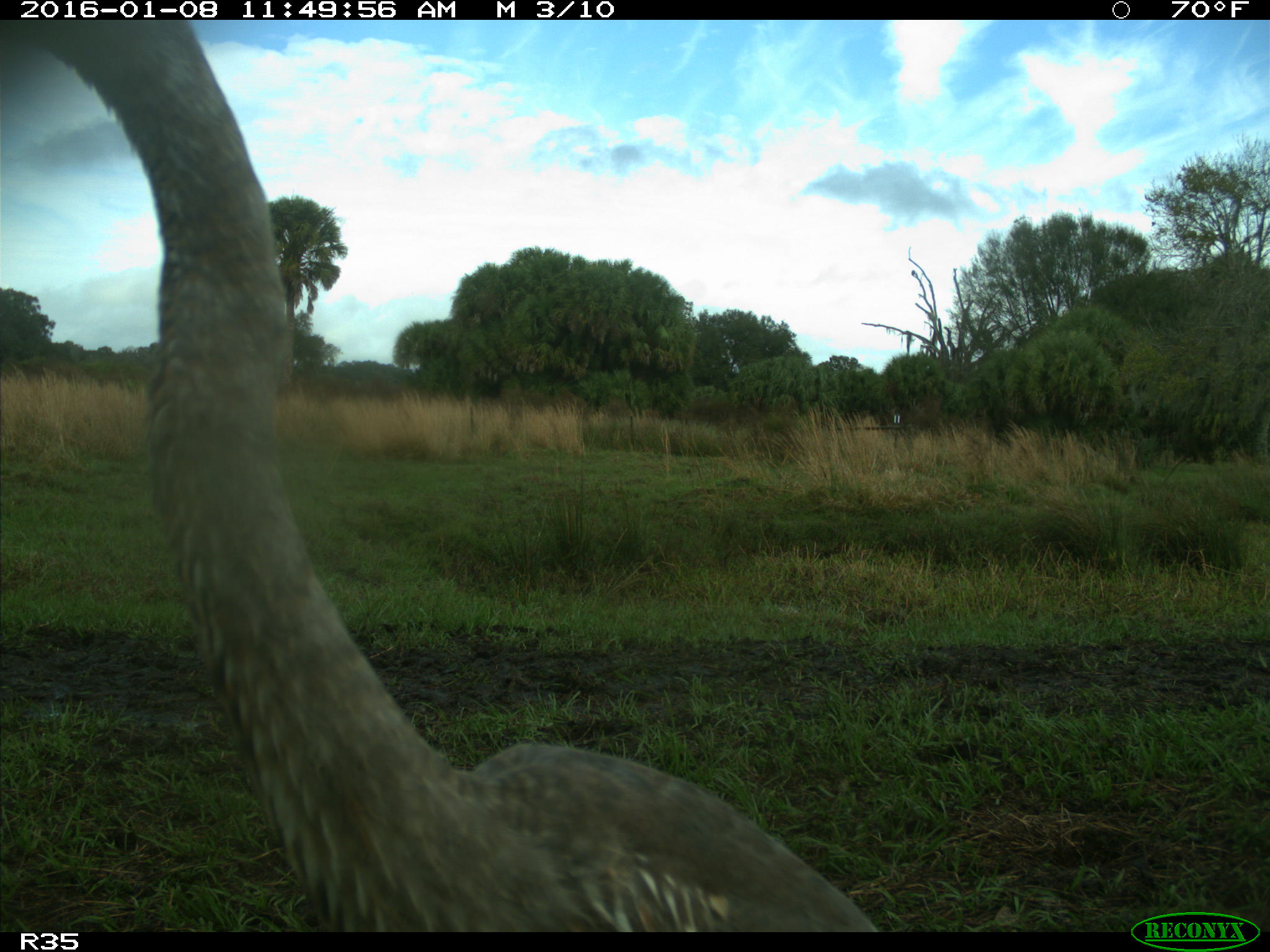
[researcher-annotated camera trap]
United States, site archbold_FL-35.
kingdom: Animalia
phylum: Chordata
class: Aves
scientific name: Aves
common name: birds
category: unidentified bird